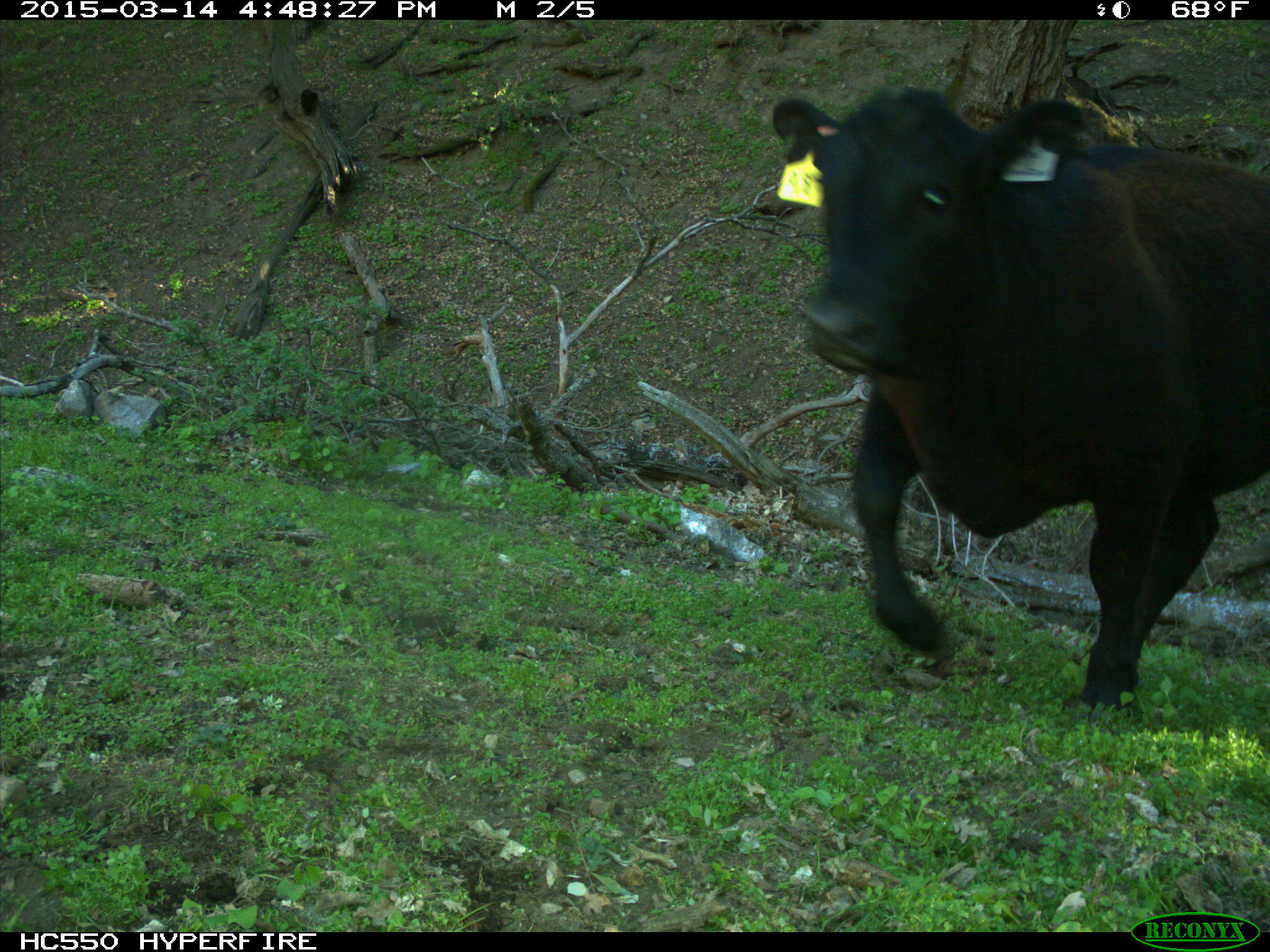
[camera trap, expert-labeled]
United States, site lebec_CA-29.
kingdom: Animalia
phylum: Chordata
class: Mammalia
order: Artiodactyla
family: Bovidae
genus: Bos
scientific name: Bos taurus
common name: domestic cow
Bos taurus (domestic cow).